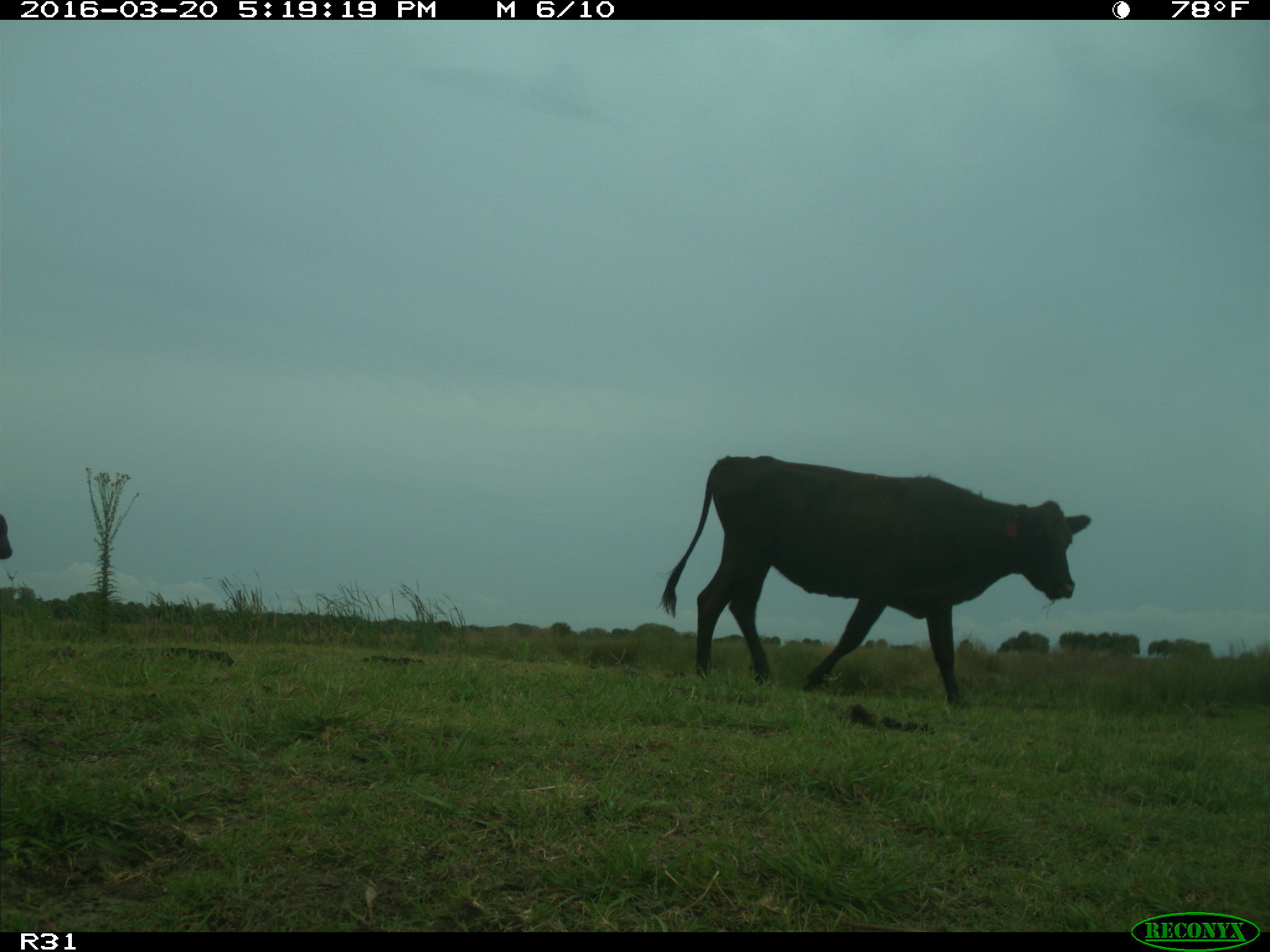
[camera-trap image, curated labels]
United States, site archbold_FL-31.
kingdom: Animalia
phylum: Chordata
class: Mammalia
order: Artiodactyla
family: Bovidae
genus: Bos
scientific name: Bos taurus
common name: domestic cow